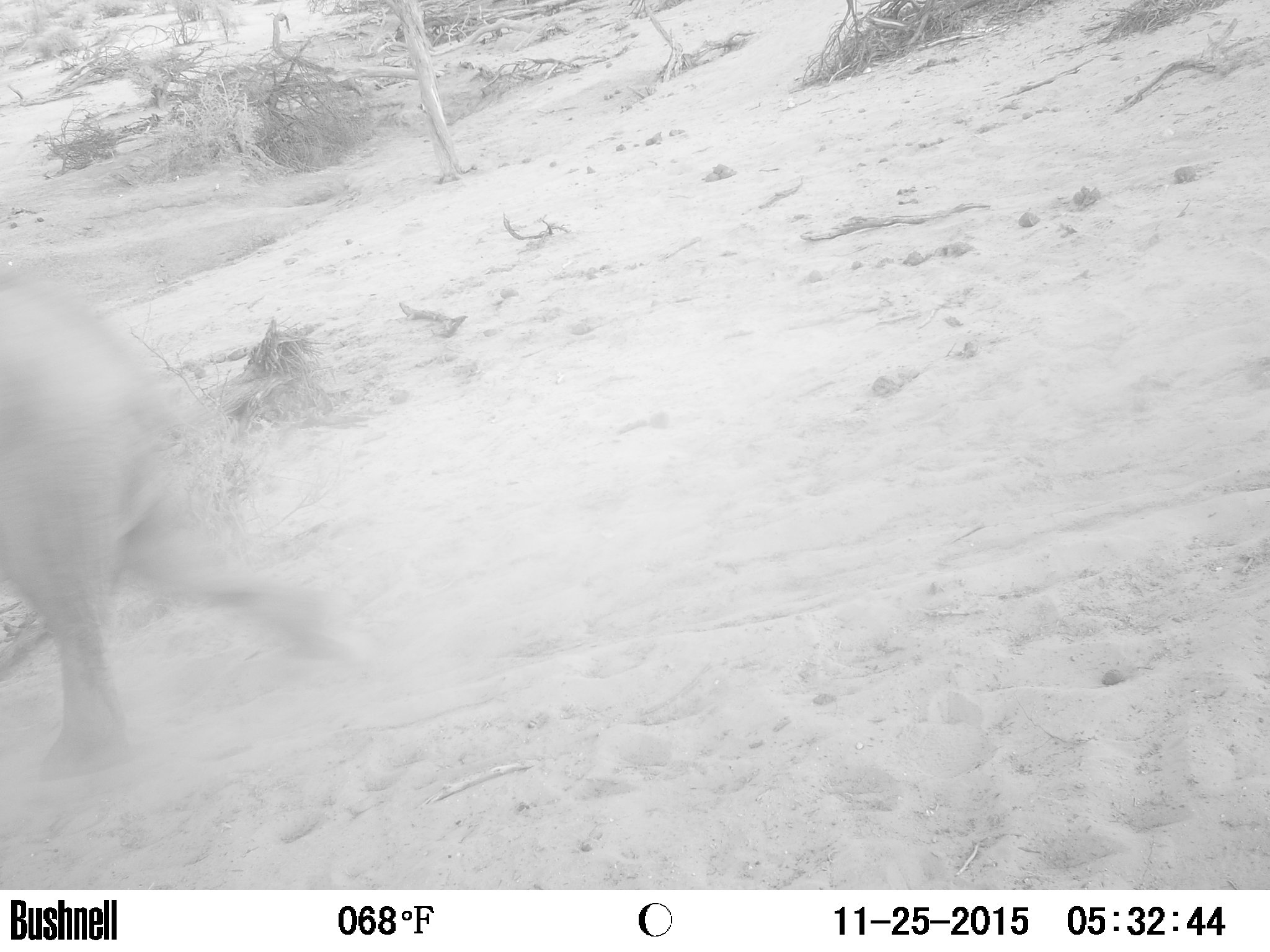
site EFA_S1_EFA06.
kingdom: Animalia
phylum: Chordata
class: Mammalia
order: Proboscidea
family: Elephantidae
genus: Loxodonta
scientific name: Loxodonta africana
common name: african bush elephant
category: elephant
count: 1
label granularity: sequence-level